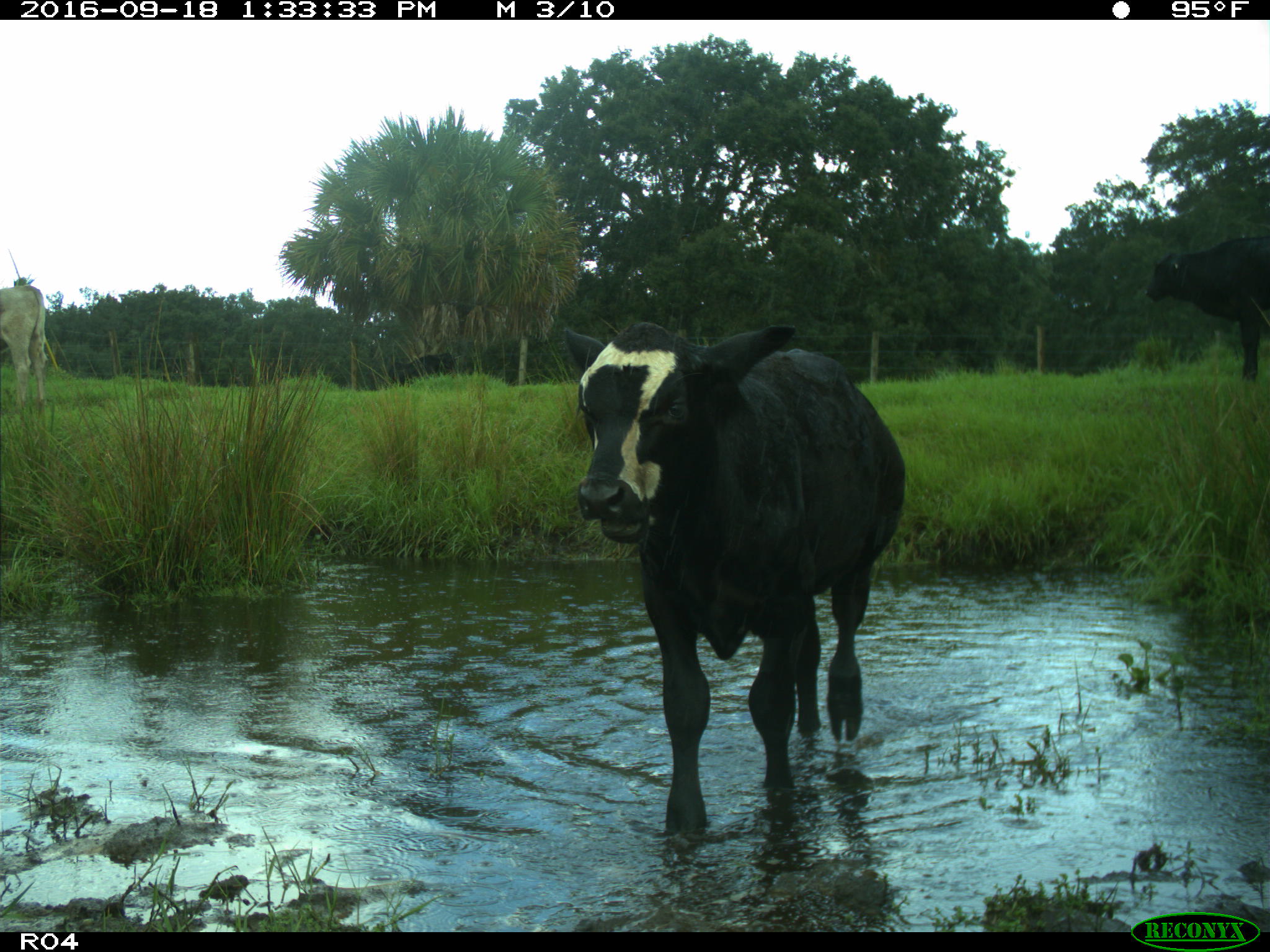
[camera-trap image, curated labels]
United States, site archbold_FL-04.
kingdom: Animalia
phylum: Chordata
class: Mammalia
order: Artiodactyla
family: Bovidae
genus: Bos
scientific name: Bos taurus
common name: domestic cow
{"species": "Bos taurus (domestic cow)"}